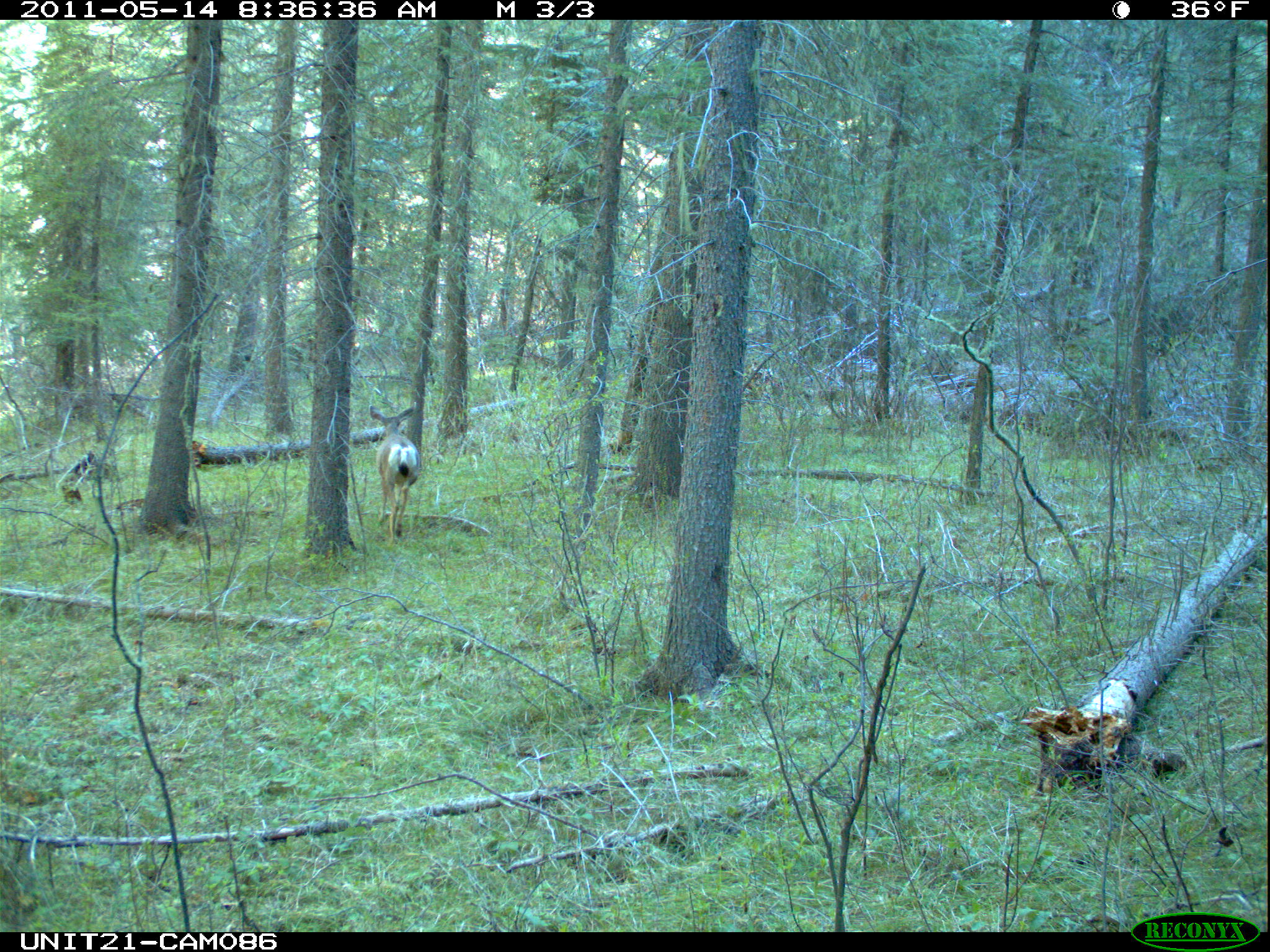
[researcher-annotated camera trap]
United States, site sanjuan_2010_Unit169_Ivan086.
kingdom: Animalia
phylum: Chordata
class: Mammalia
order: Artiodactyla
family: Cervidae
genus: Odocoileus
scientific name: Odocoileus hemionus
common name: mule deer